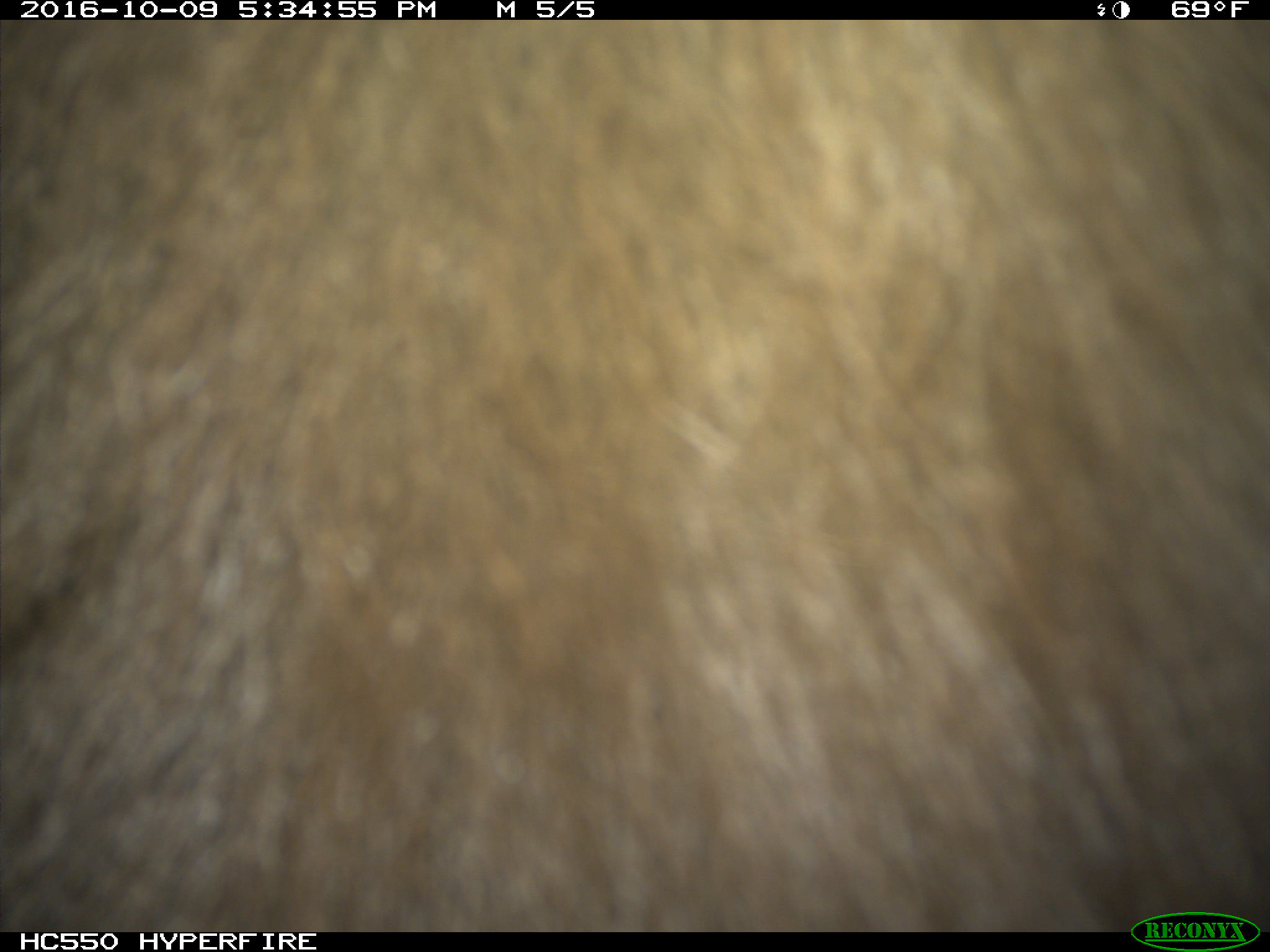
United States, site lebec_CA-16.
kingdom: Animalia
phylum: Chordata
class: Mammalia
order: Carnivora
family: Ursidae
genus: Ursus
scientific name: Ursus americanus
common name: american black bear